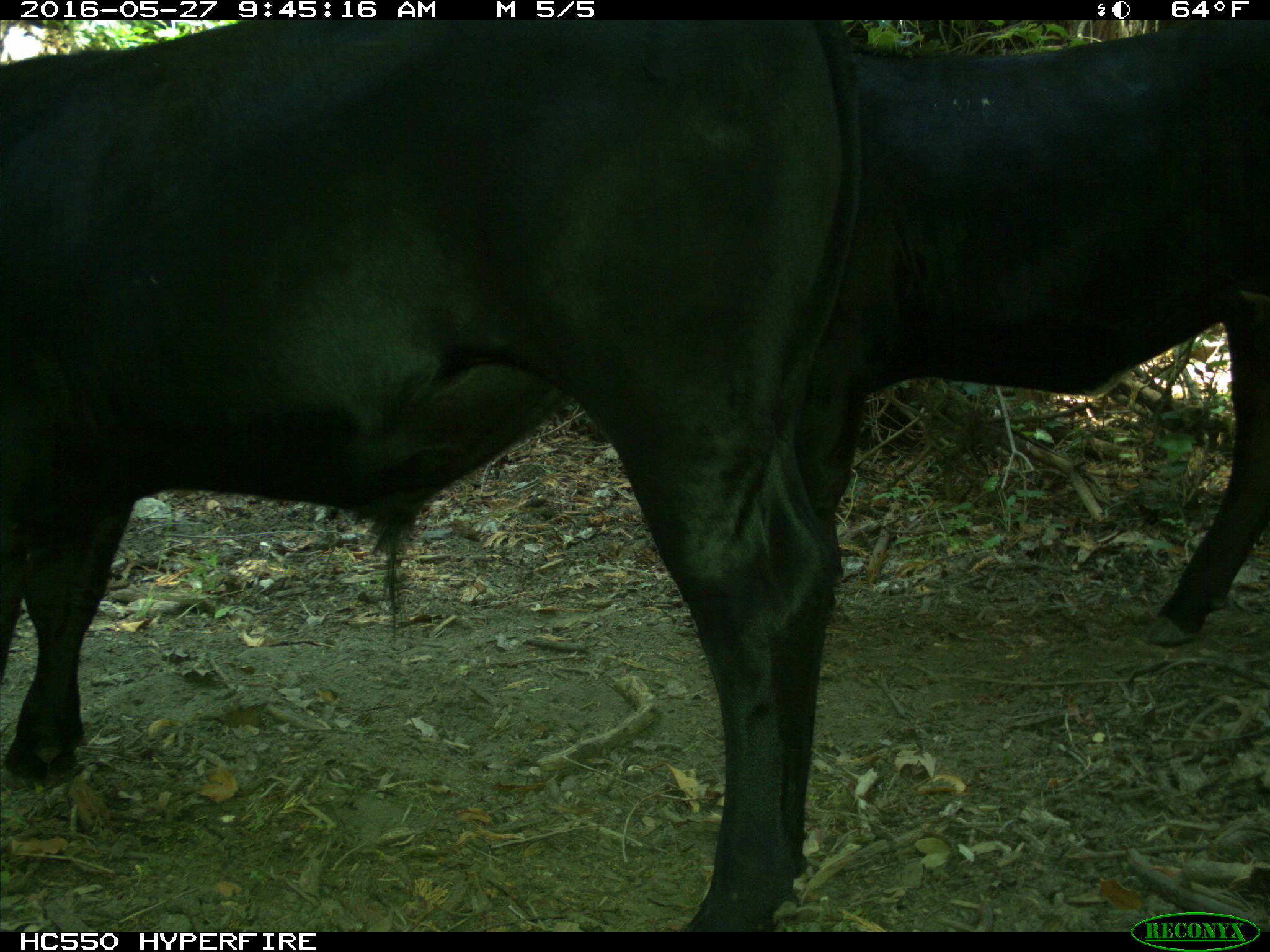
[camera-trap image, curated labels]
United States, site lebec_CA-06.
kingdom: Animalia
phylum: Chordata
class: Mammalia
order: Artiodactyla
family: Bovidae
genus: Bos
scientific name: Bos taurus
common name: domestic cow